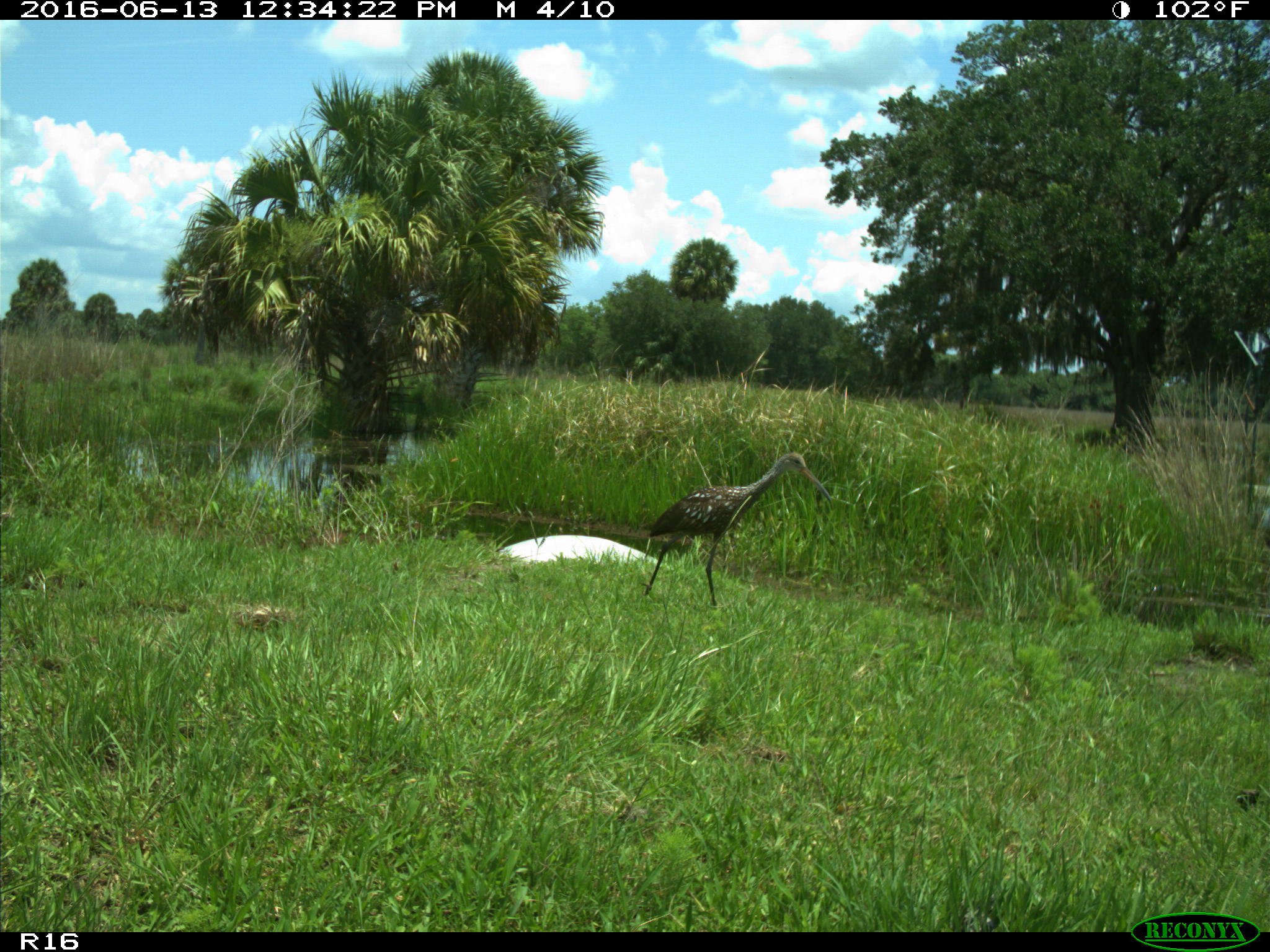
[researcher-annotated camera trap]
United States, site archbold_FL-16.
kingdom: Animalia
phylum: Chordata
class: Aves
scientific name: Aves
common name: birds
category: unidentified bird